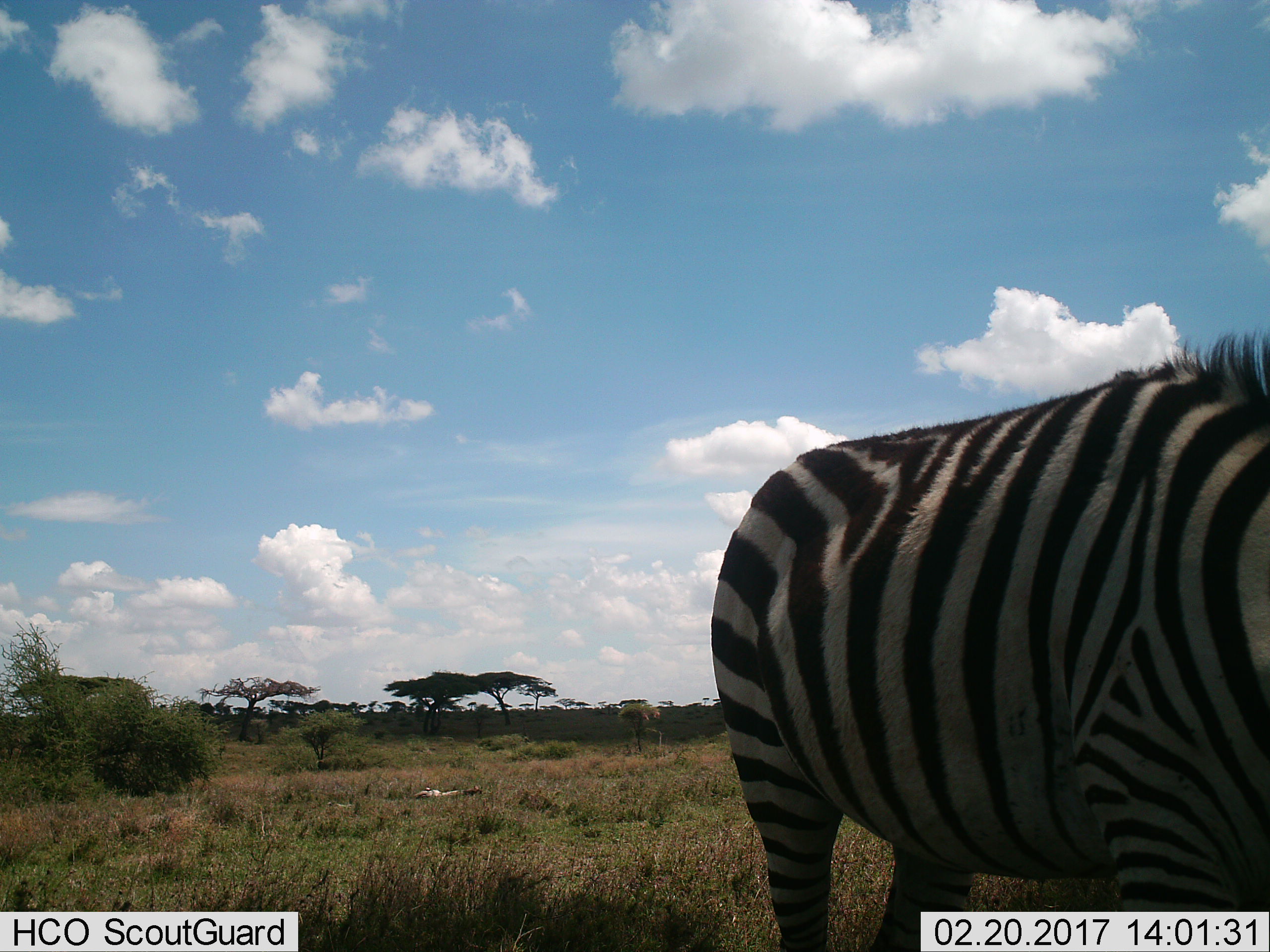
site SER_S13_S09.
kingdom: Animalia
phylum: Chordata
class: Mammalia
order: Perissodactyla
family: Equidae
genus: Equus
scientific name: Equus quagga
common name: plains zebra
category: zebraplains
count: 1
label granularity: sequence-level